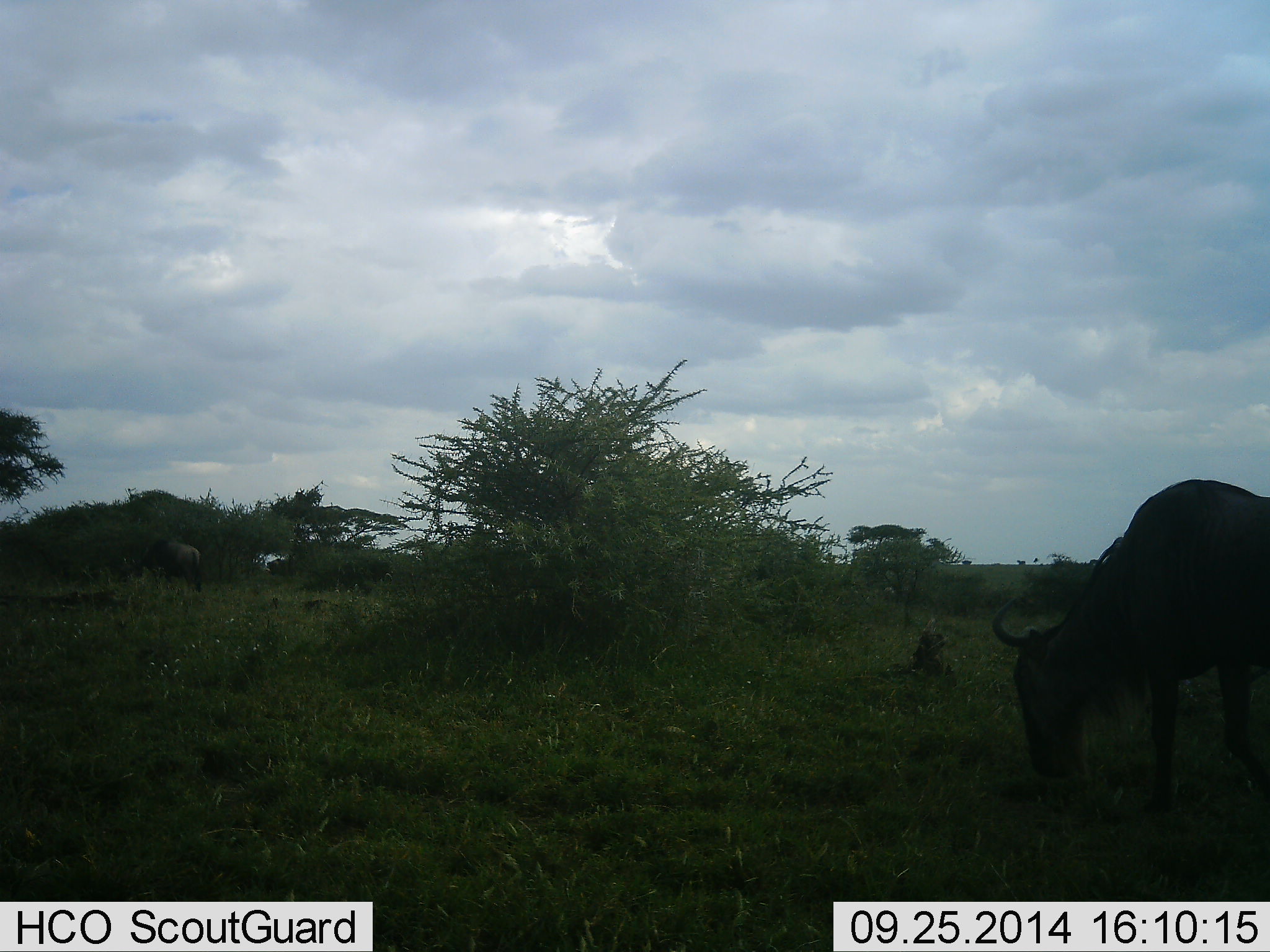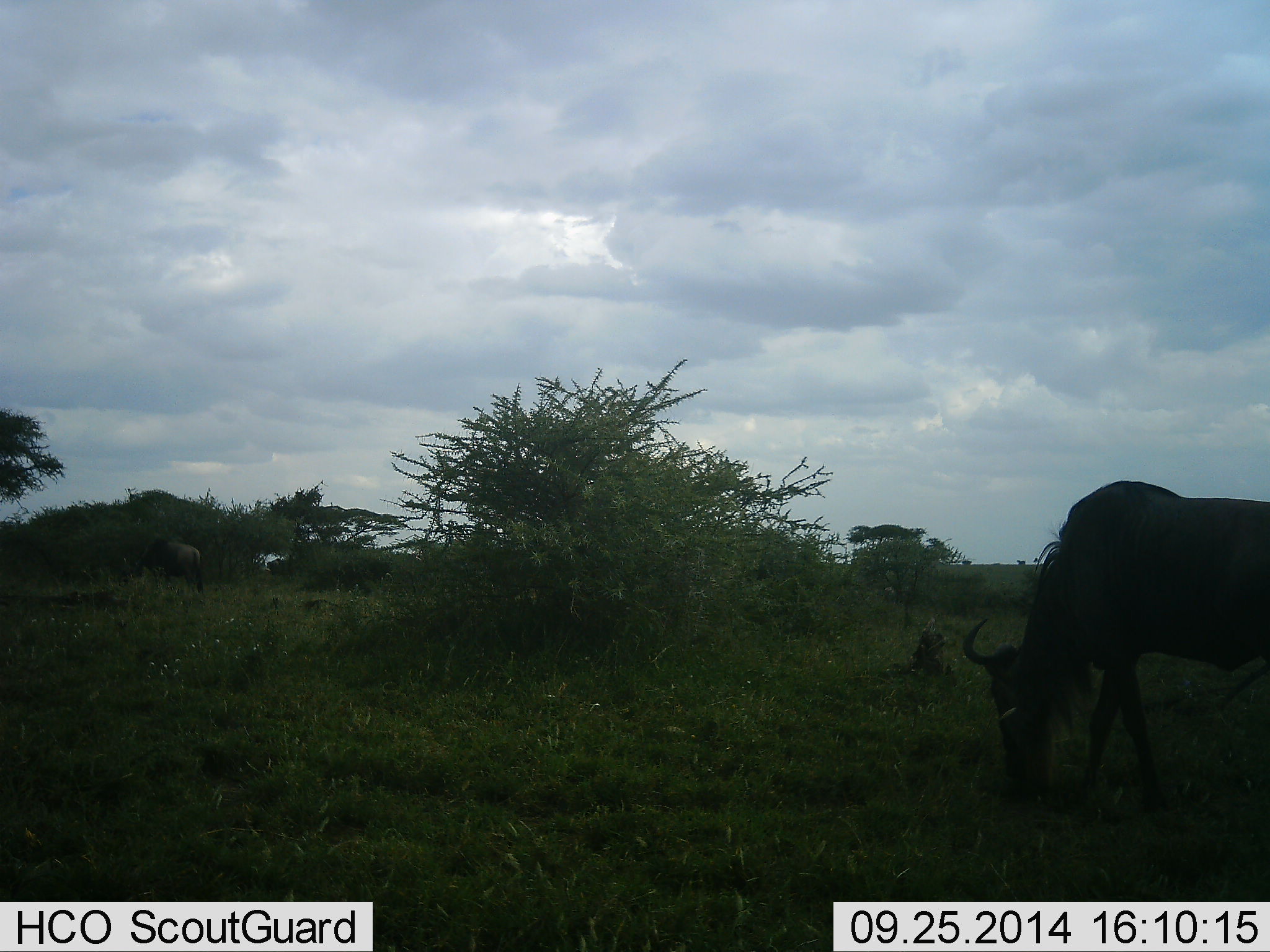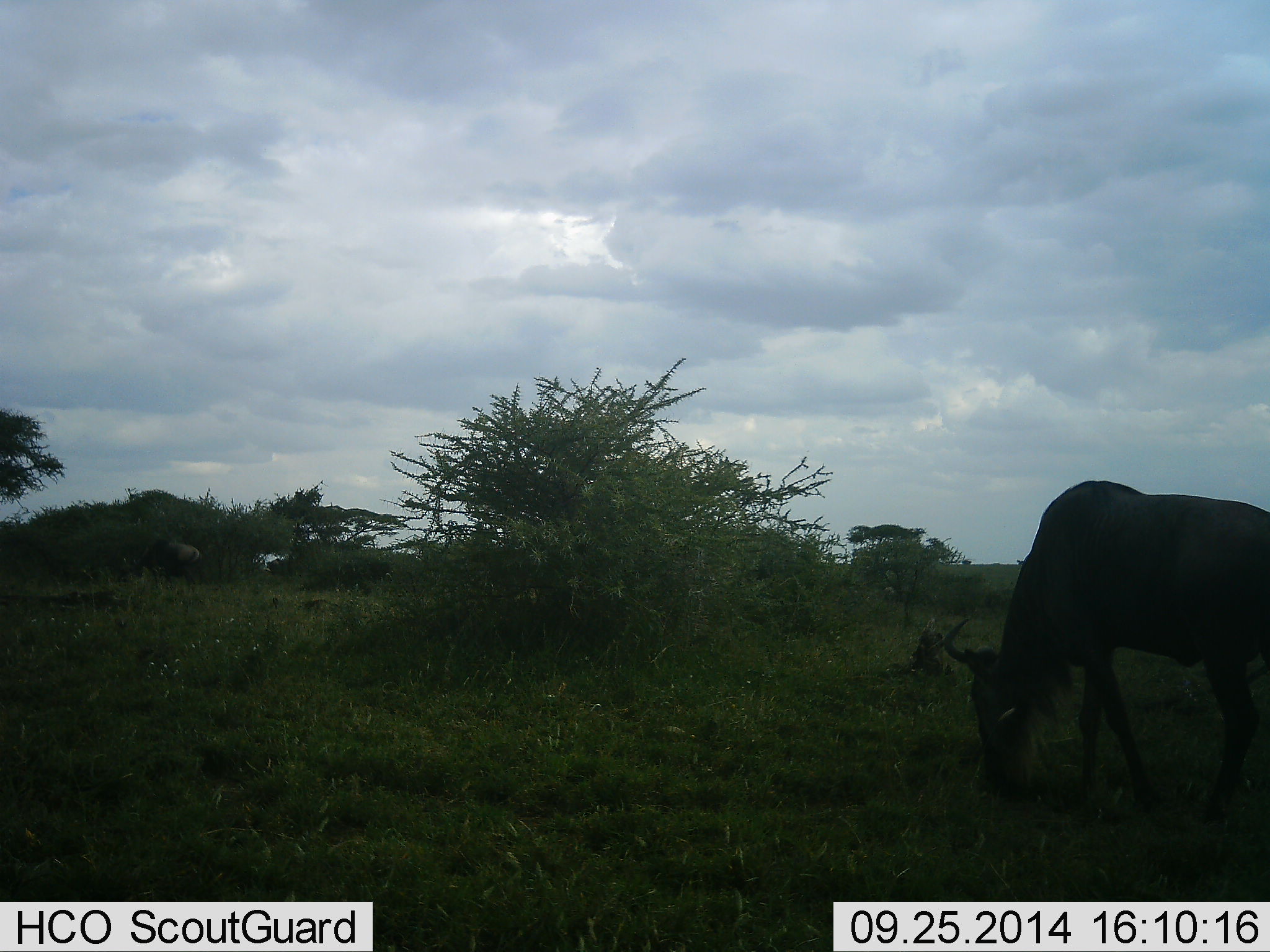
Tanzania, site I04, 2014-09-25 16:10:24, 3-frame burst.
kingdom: Animalia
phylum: Chordata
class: Mammalia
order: Artiodactyla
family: Bovidae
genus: Connochaetes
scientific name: Connochaetes taurinus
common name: blue wildebeest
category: wildebeest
Wildebeest (blue wildebeest) (Connochaetes taurinus), count 1. Behavior (volunteer vote fractions): standing 10%, resting 0%, moving 20%, interacting 0%. Young present (vote fraction): 0%. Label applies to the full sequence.